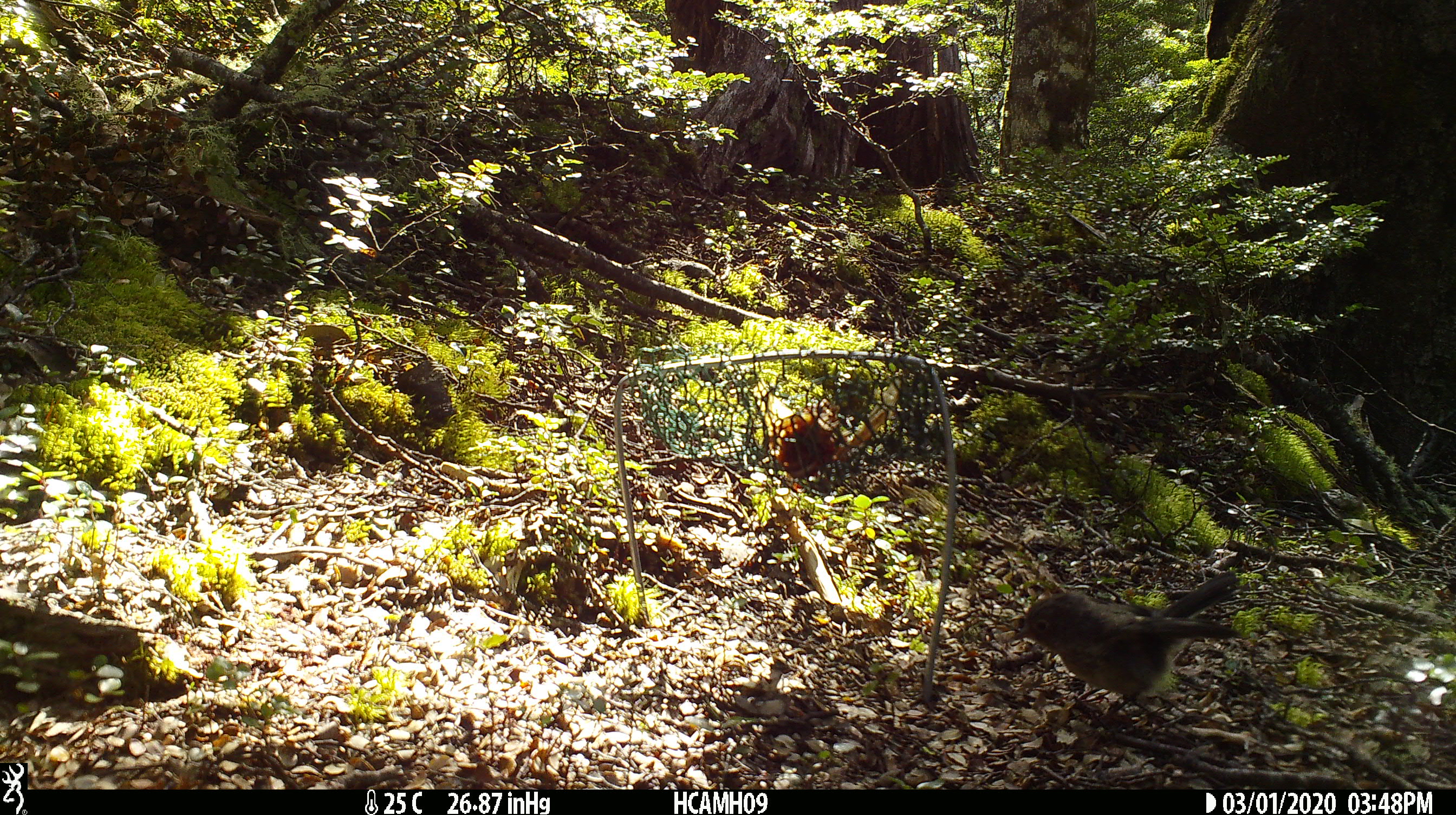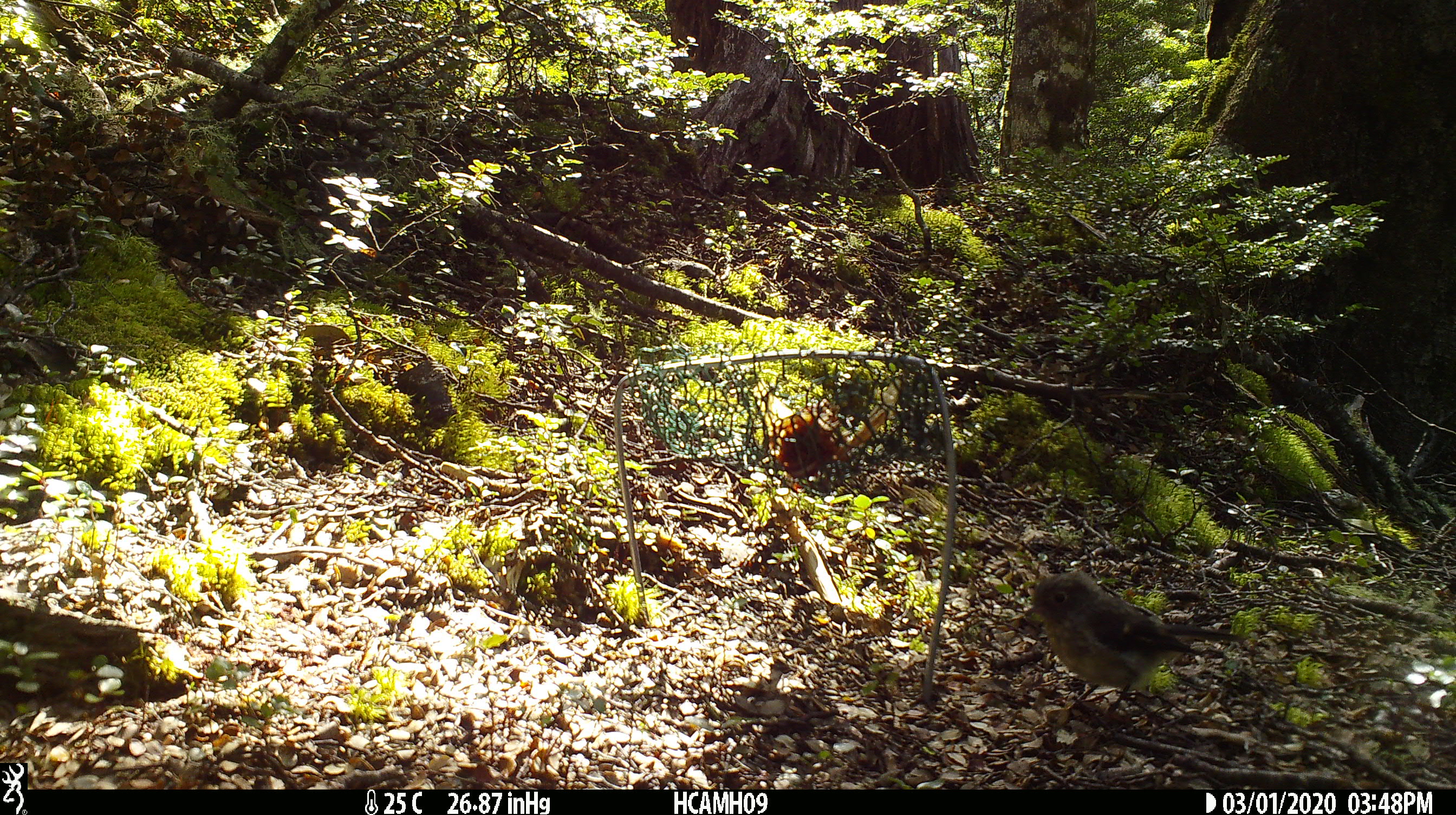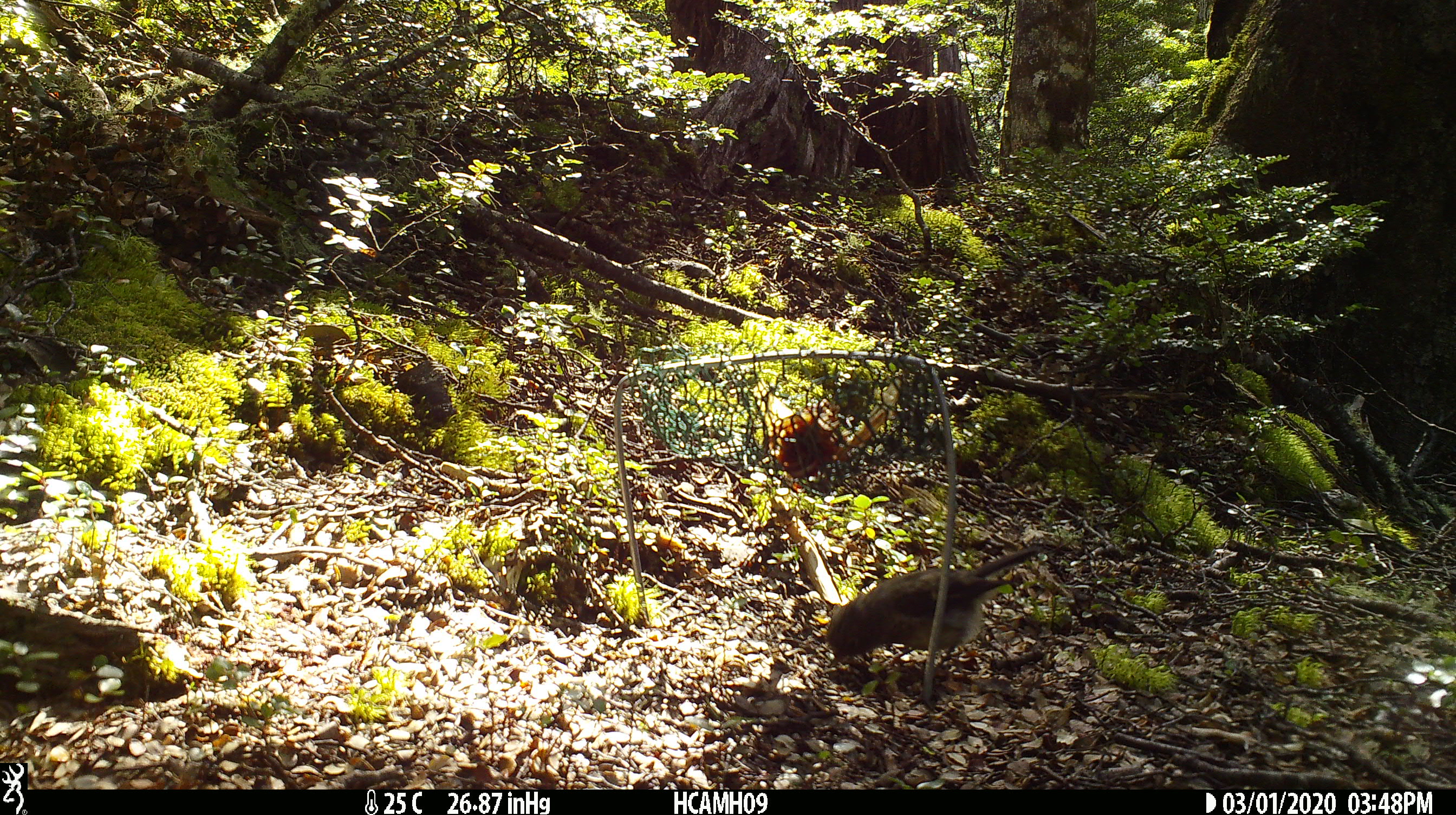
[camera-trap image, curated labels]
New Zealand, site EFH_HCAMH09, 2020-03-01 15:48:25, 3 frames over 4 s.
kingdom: Animalia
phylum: Chordata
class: Aves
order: Passeriformes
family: Petroicidae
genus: Petroica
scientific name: Petroica macrocephala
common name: tomtit